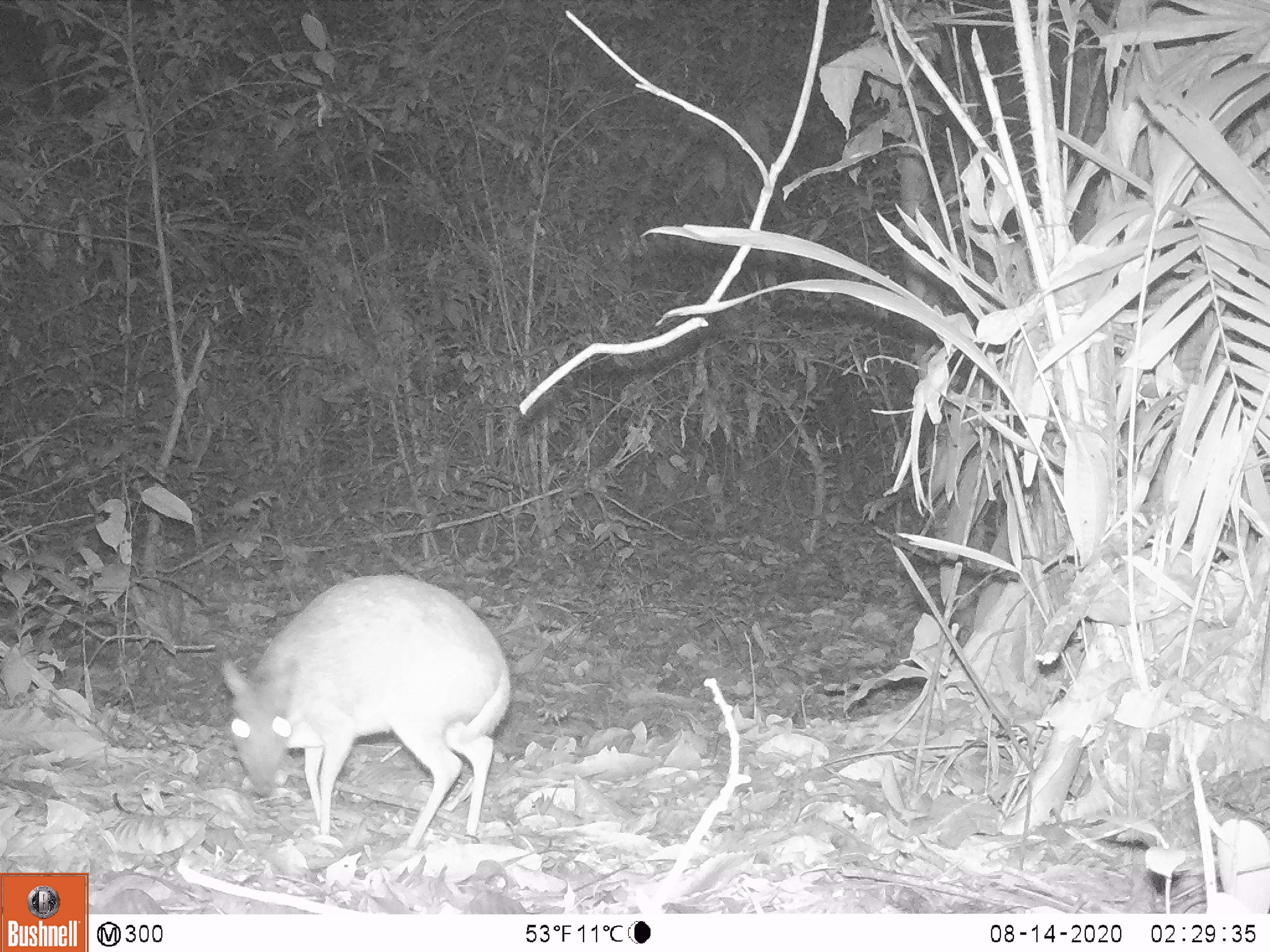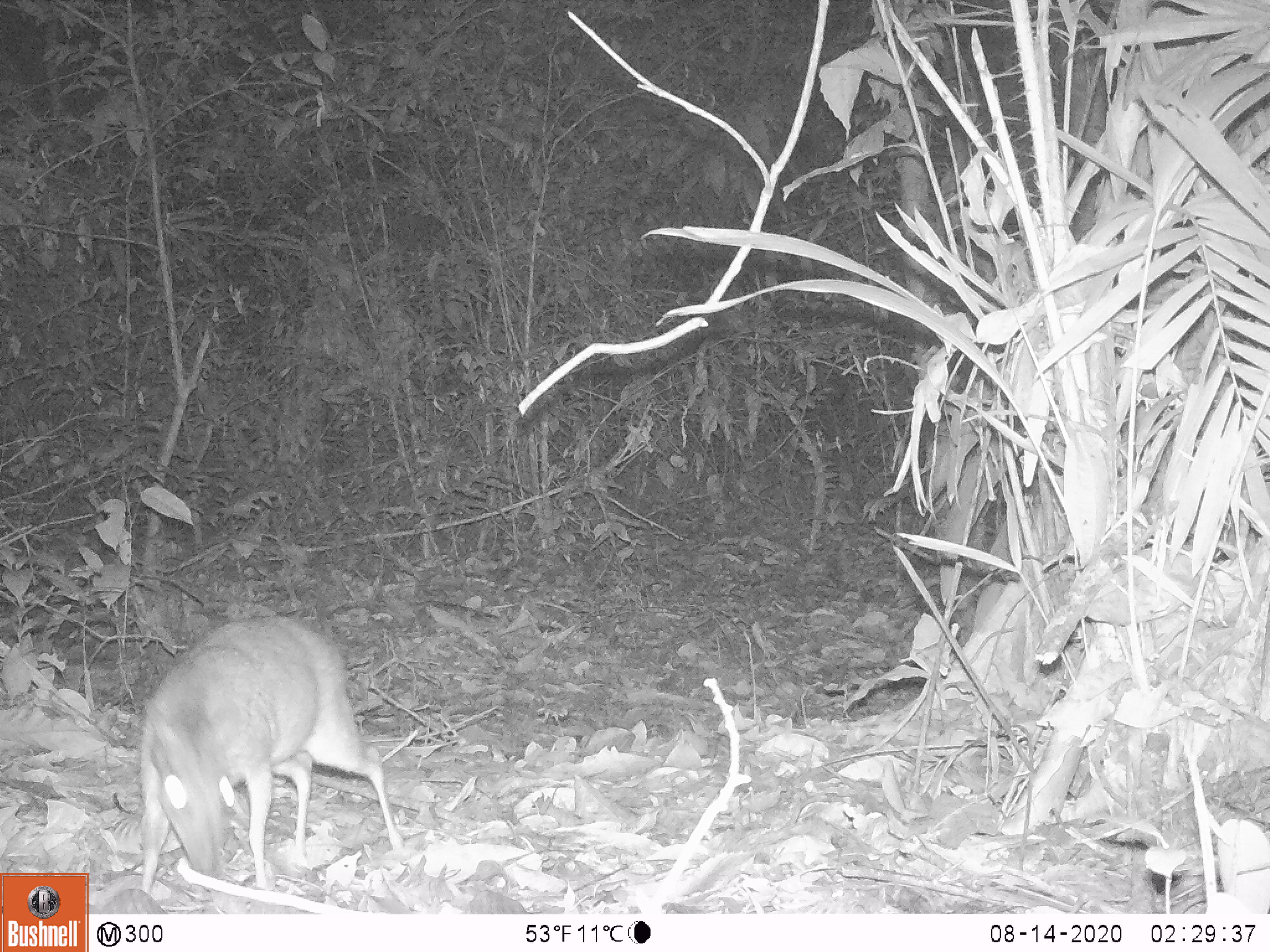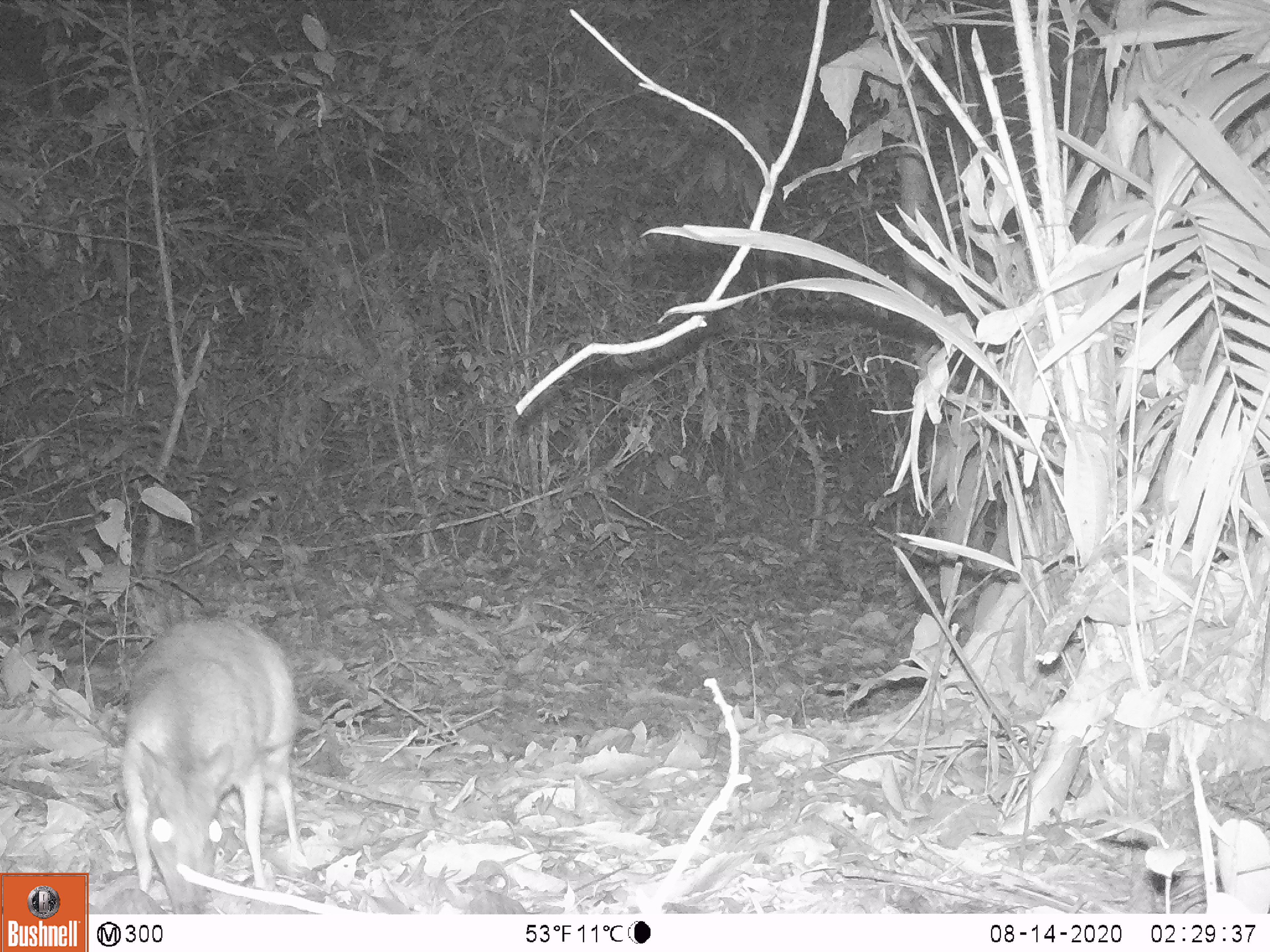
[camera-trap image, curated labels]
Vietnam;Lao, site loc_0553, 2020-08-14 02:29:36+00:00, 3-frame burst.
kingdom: Animalia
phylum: Chordata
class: Mammalia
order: Artiodactyla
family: Tragulidae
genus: Moschiola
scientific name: Moschiola meminna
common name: chevrotain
Chevrotain (Moschiola meminna). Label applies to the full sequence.